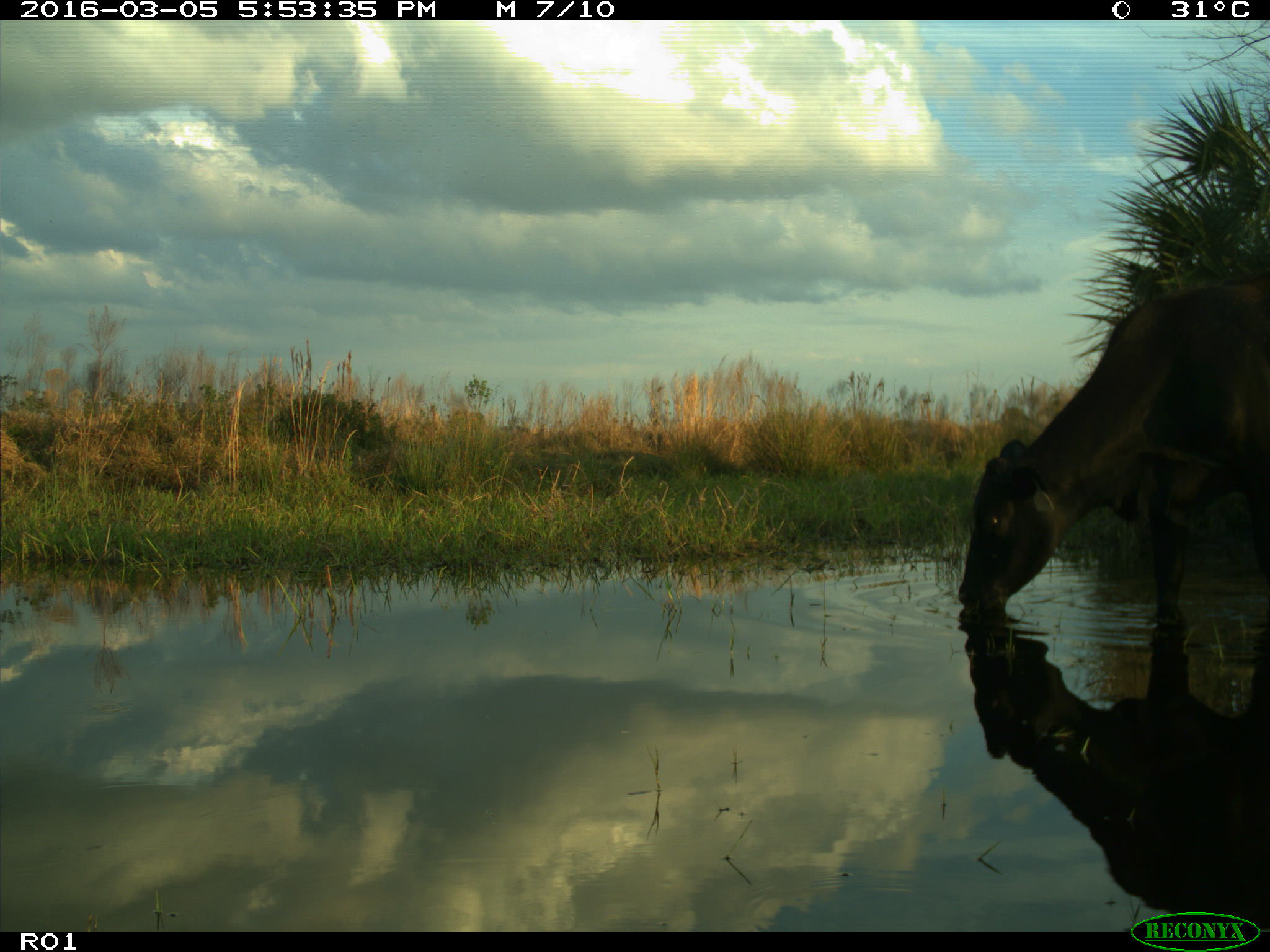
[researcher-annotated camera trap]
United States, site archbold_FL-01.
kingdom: Animalia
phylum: Chordata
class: Mammalia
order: Artiodactyla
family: Bovidae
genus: Bos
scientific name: Bos taurus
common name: domestic cow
Bos taurus (domestic cow).